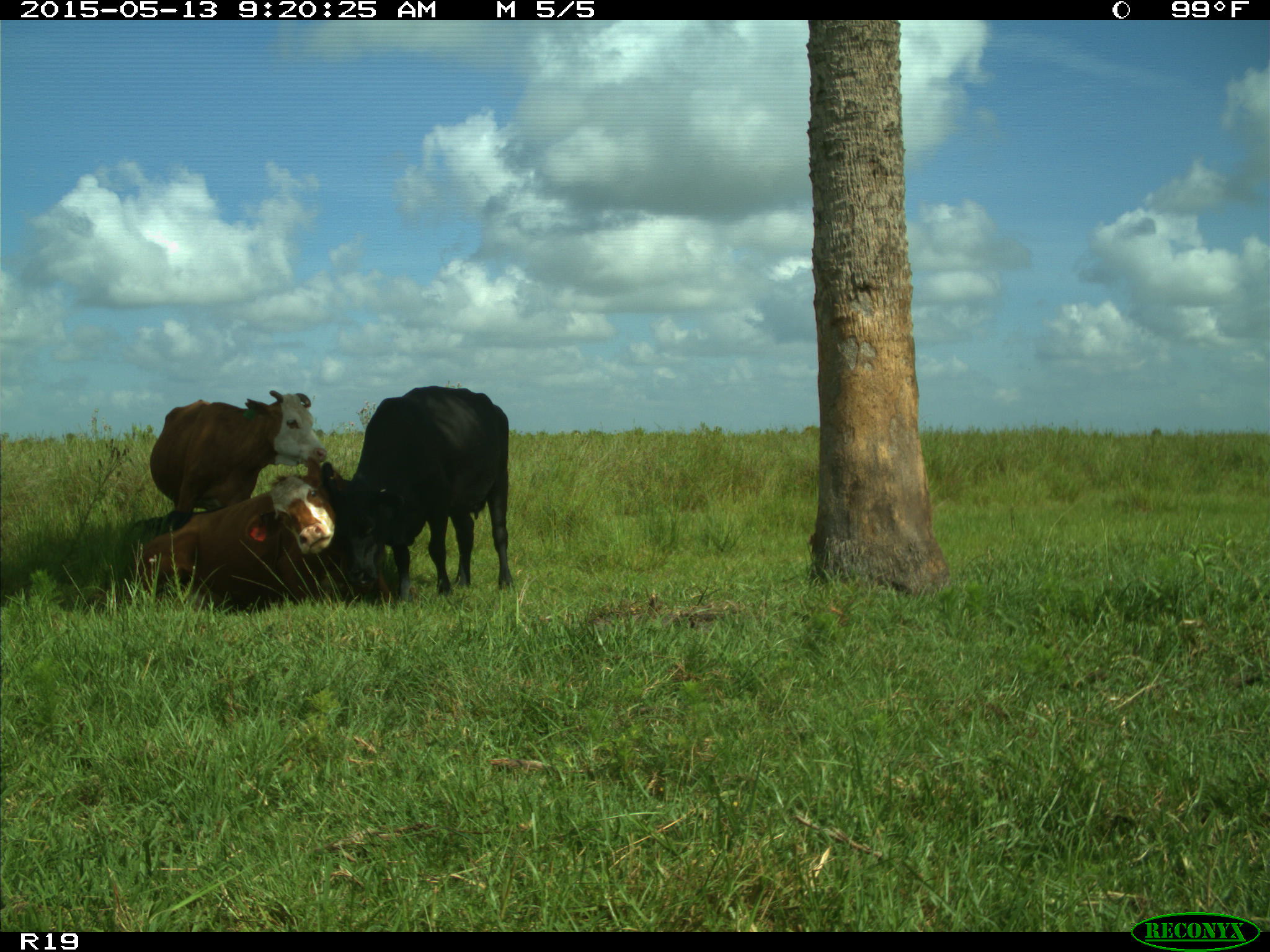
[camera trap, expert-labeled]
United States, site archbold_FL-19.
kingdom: Animalia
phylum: Chordata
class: Mammalia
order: Artiodactyla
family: Bovidae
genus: Bos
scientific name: Bos taurus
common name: domestic cow